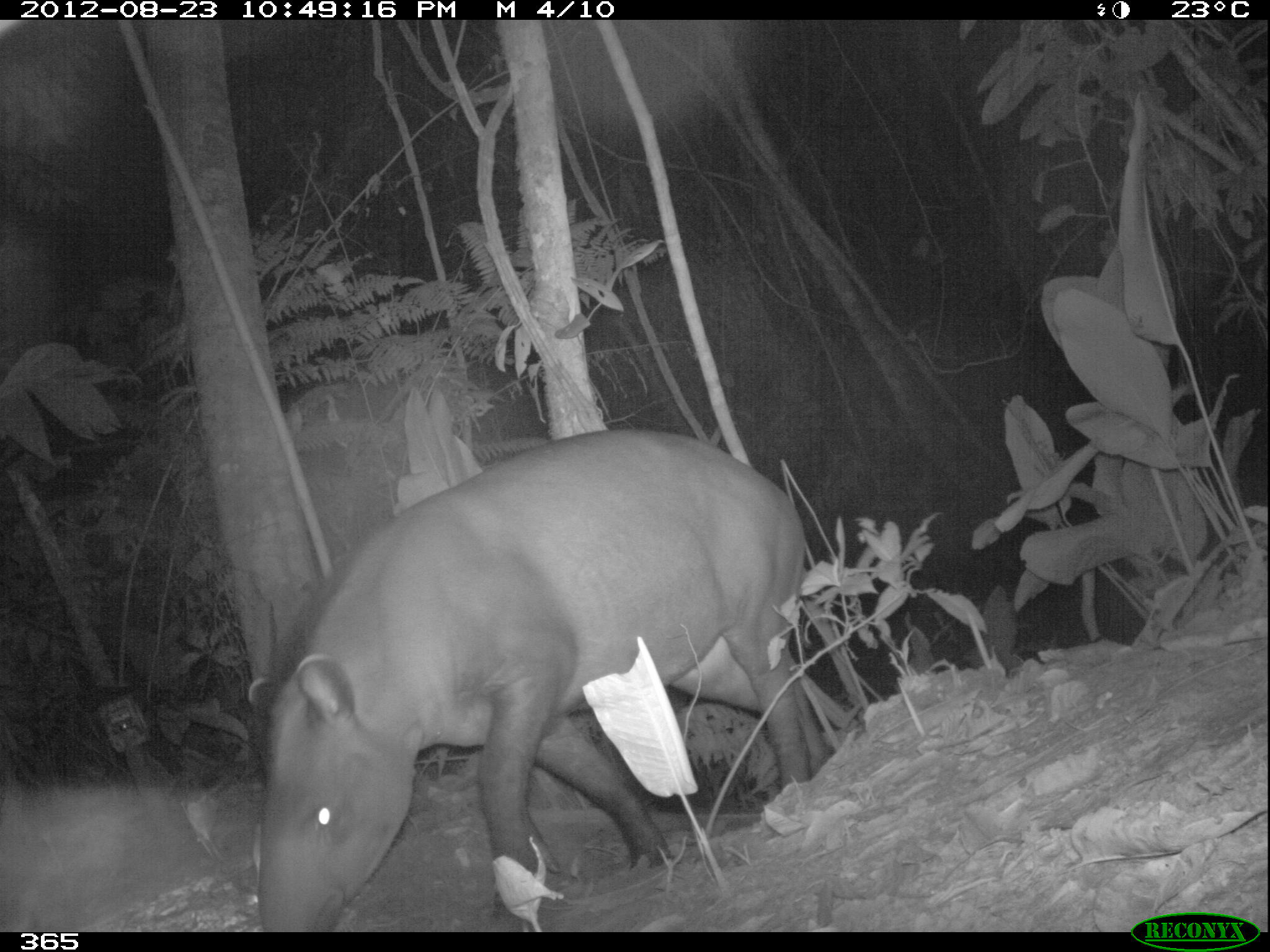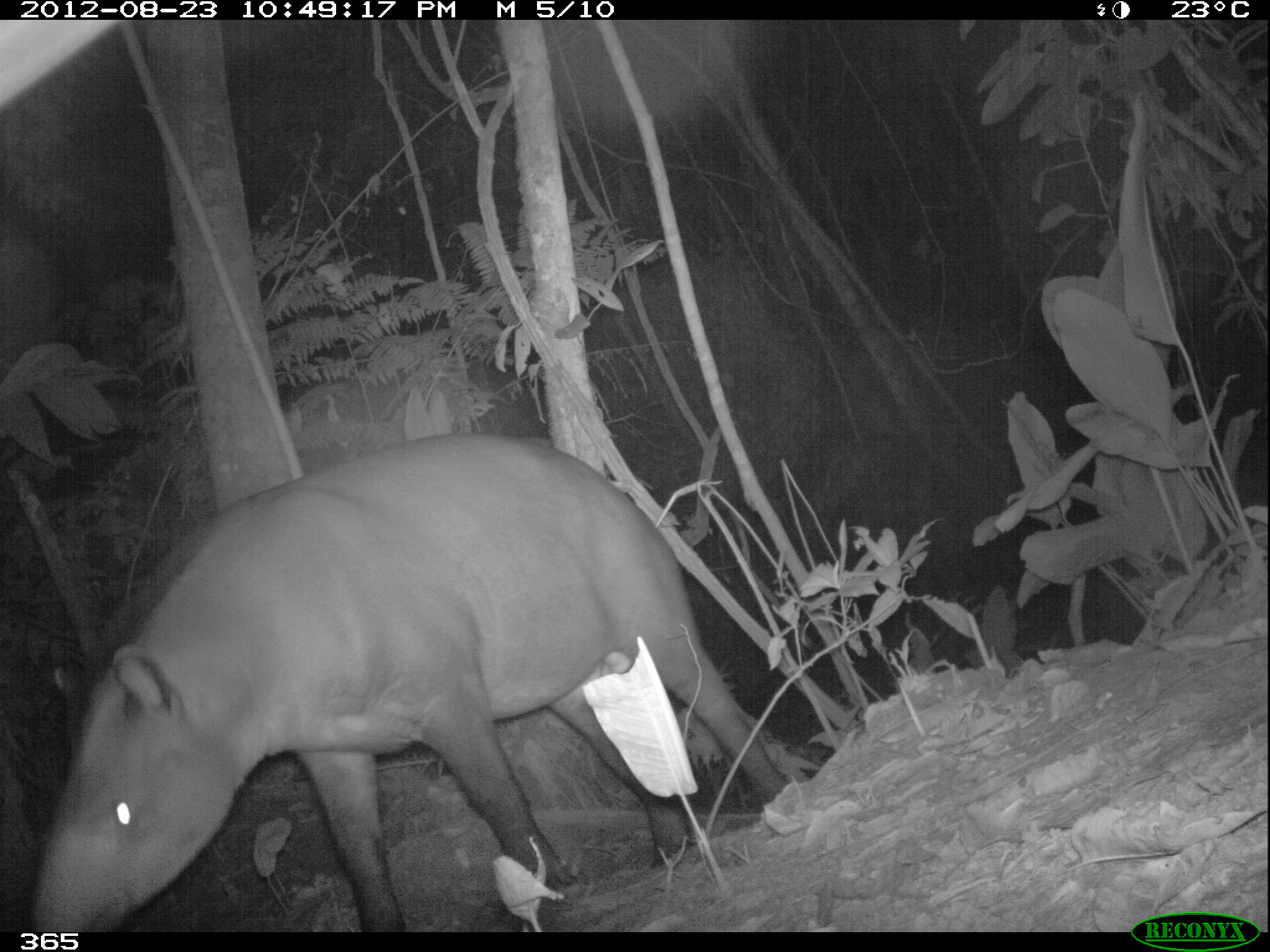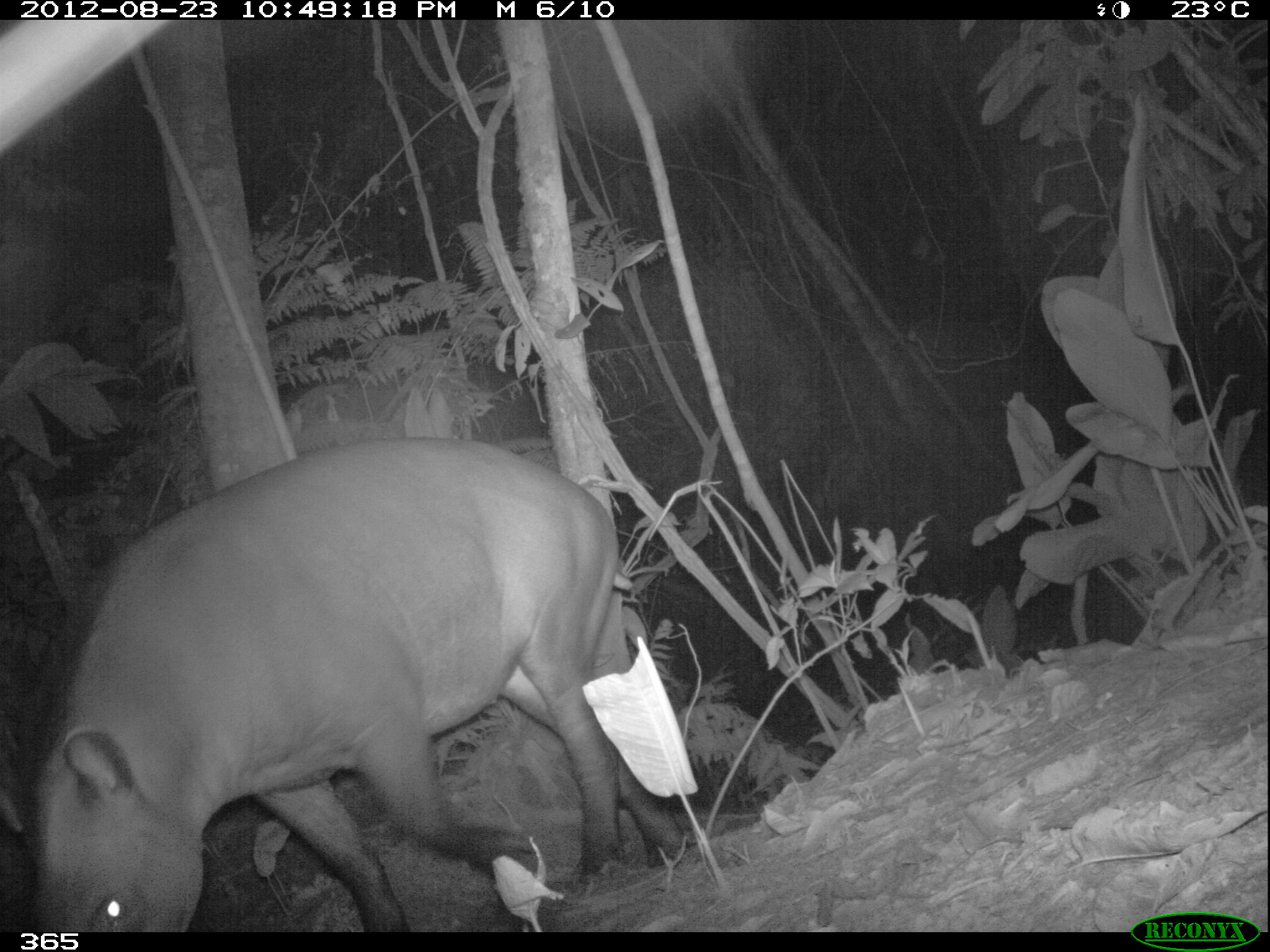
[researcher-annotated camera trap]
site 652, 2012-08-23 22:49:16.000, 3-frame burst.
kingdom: Animalia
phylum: Chordata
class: Mammalia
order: Perissodactyla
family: Tapiridae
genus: Tapirus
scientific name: Tapirus terrestris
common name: south american tapir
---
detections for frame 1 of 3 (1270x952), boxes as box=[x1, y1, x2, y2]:
tapirus terrestris: box=[244, 424, 835, 928]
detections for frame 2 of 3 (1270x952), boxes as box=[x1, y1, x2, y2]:
tapirus terrestris: box=[23, 425, 794, 929]